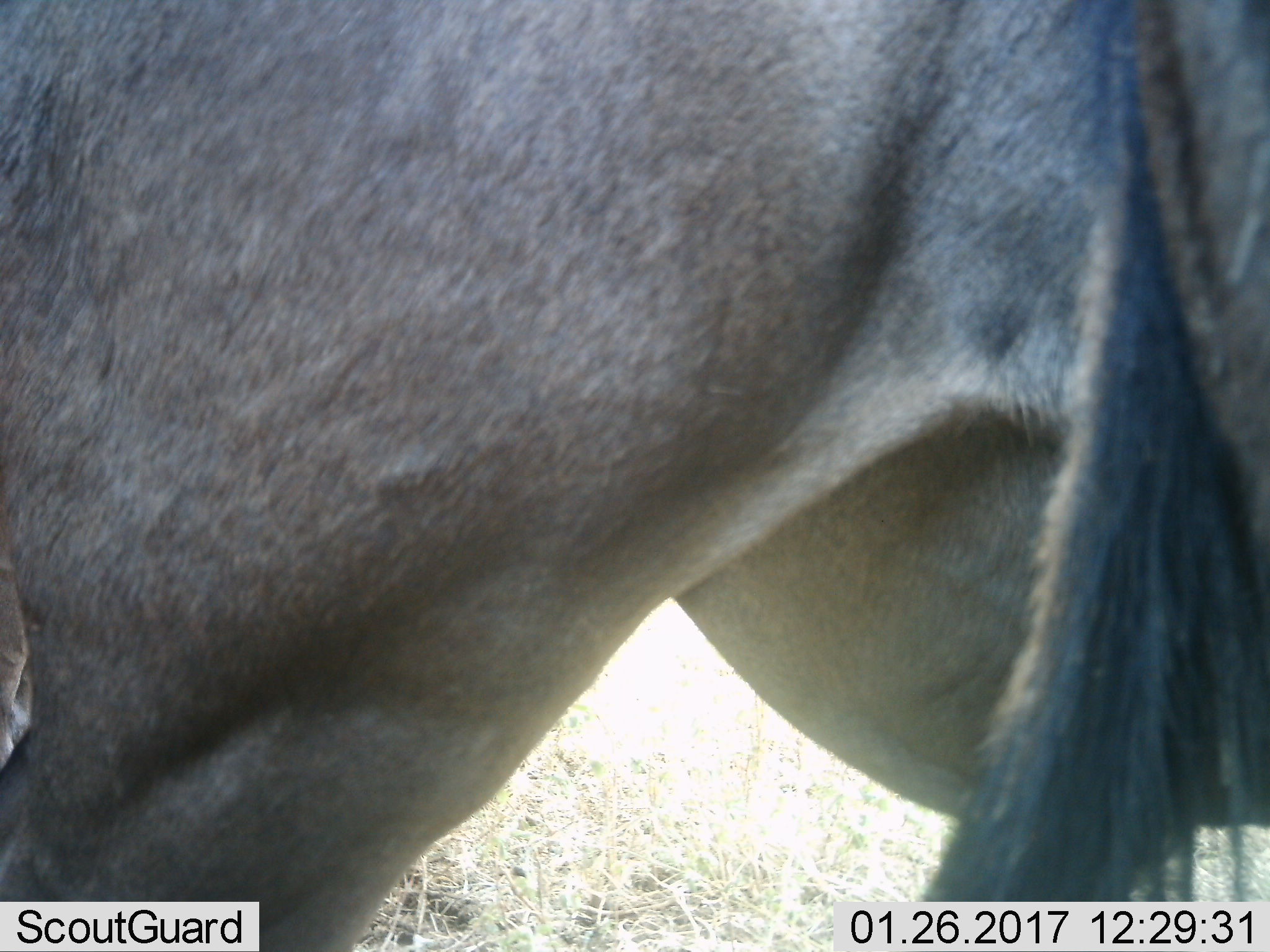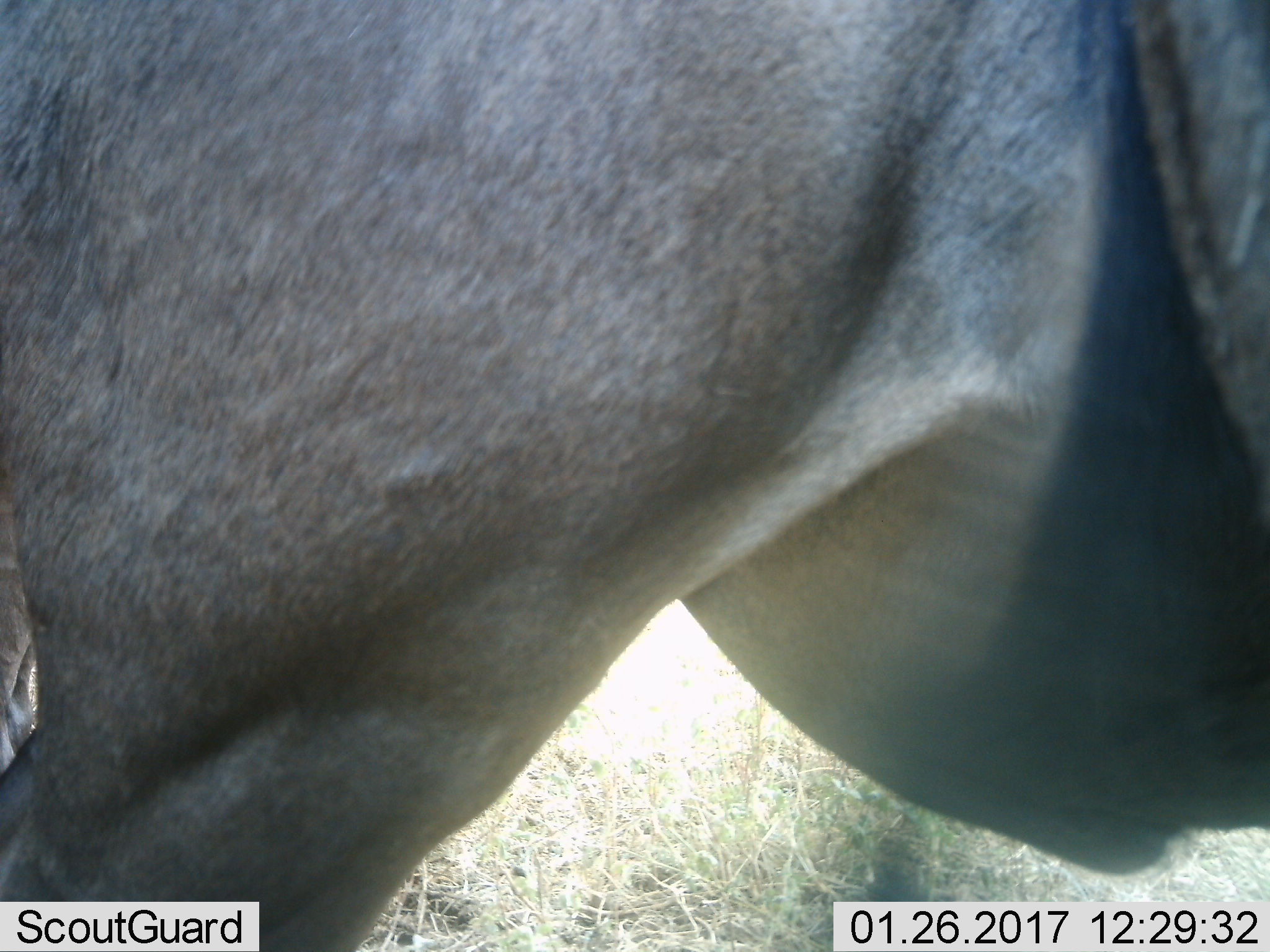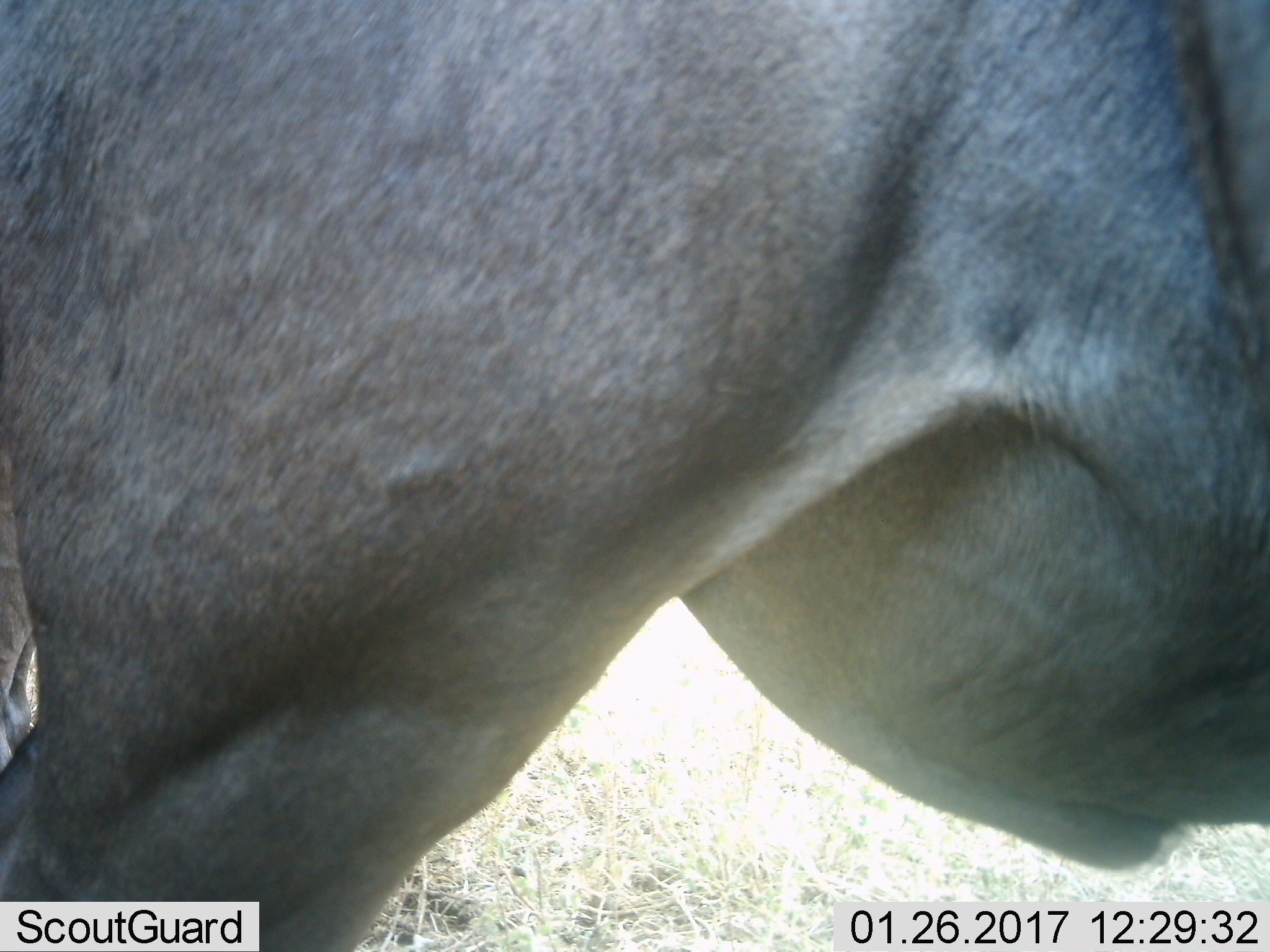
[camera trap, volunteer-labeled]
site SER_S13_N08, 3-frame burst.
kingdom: Animalia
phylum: Chordata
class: Mammalia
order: Artiodactyla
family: Bovidae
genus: Connochaetes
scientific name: Connochaetes taurinus taurinus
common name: blue wildebeest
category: wildebeestblue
Wildebeestblue (blue wildebeest) (Connochaetes taurinus taurinus), count 1. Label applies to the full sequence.